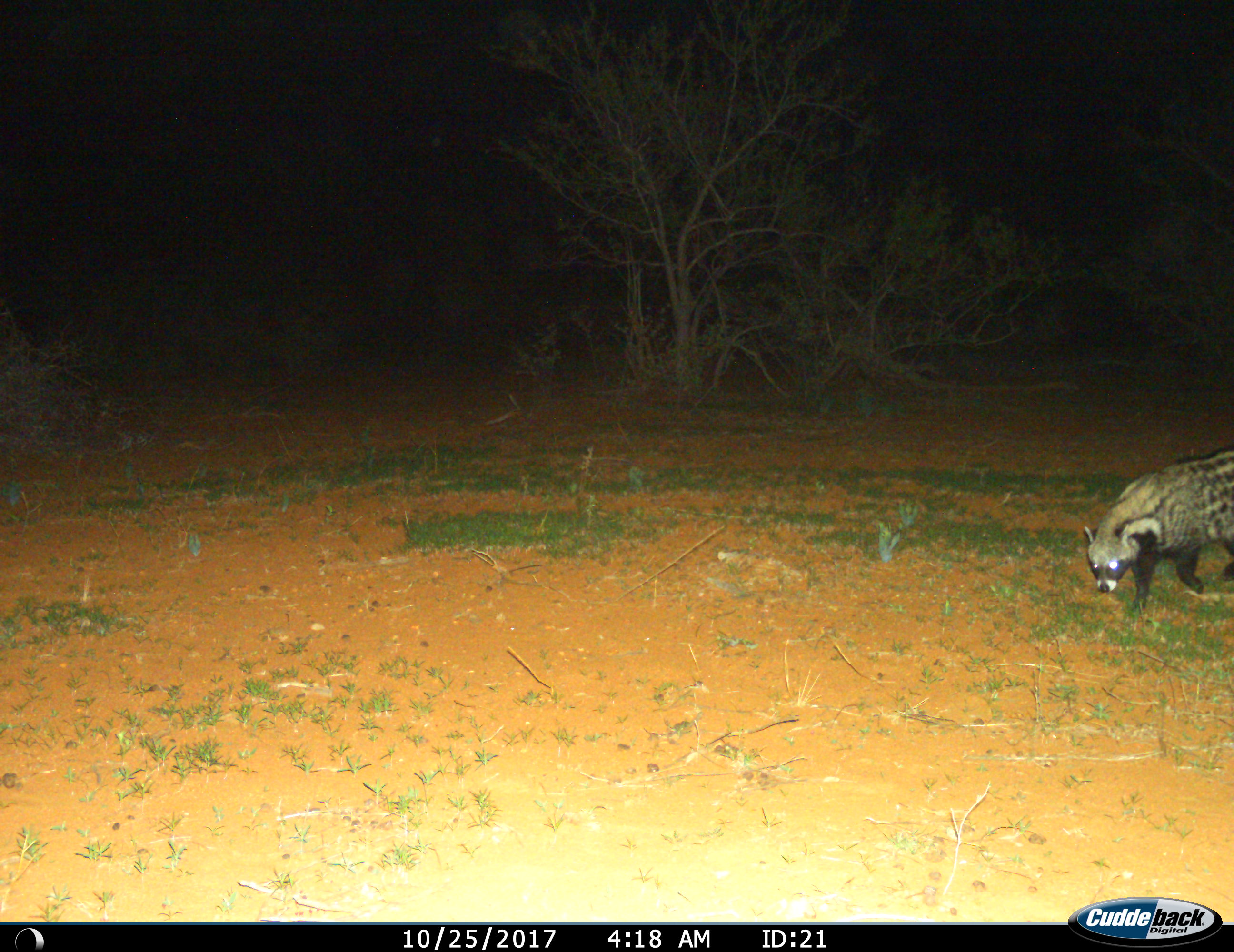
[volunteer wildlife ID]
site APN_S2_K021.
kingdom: Animalia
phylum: Chordata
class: Mammalia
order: Carnivora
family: Viverridae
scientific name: Viverridae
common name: civet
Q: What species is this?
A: Civet (Viverridae).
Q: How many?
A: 1.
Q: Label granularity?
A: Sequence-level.